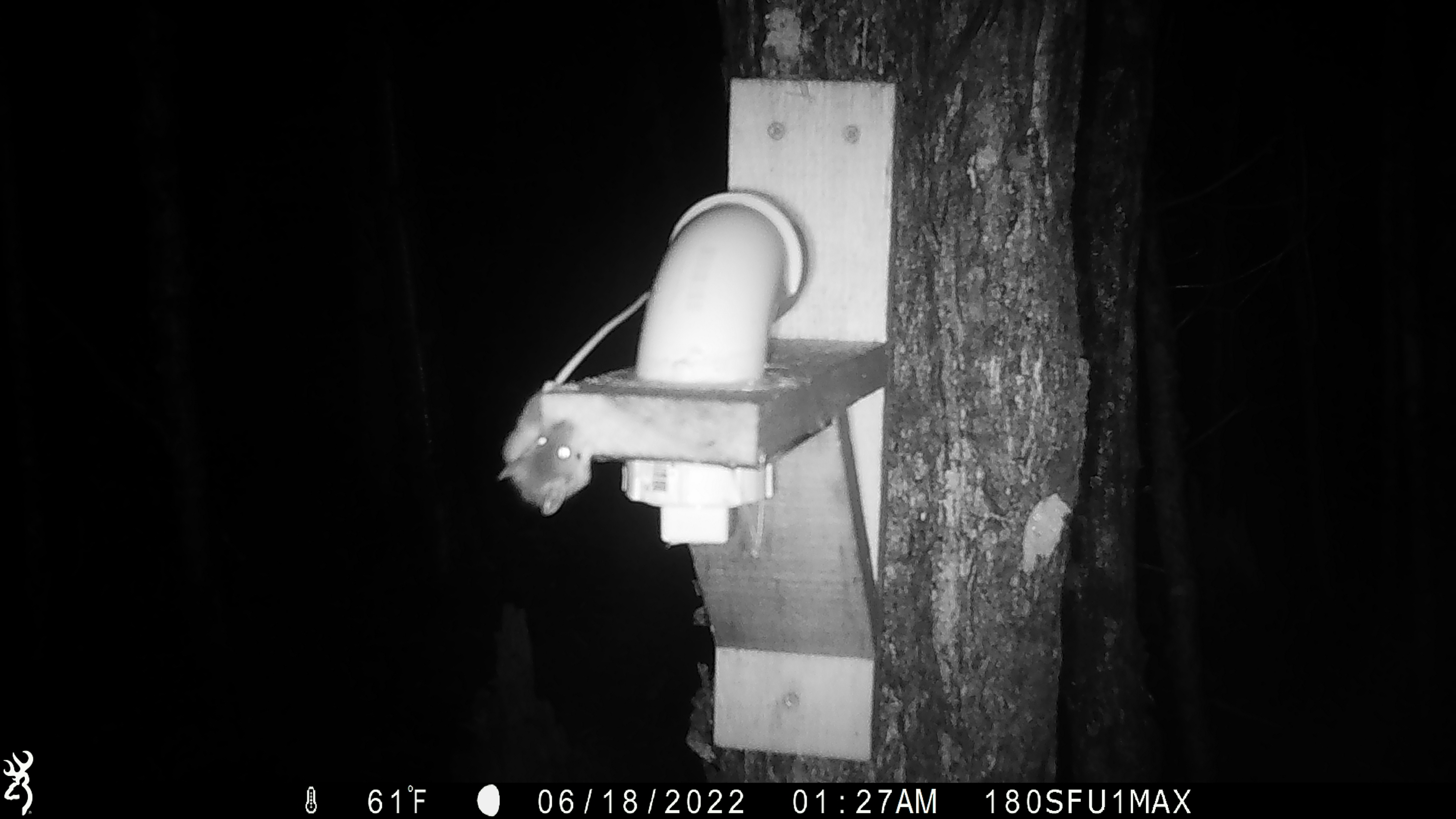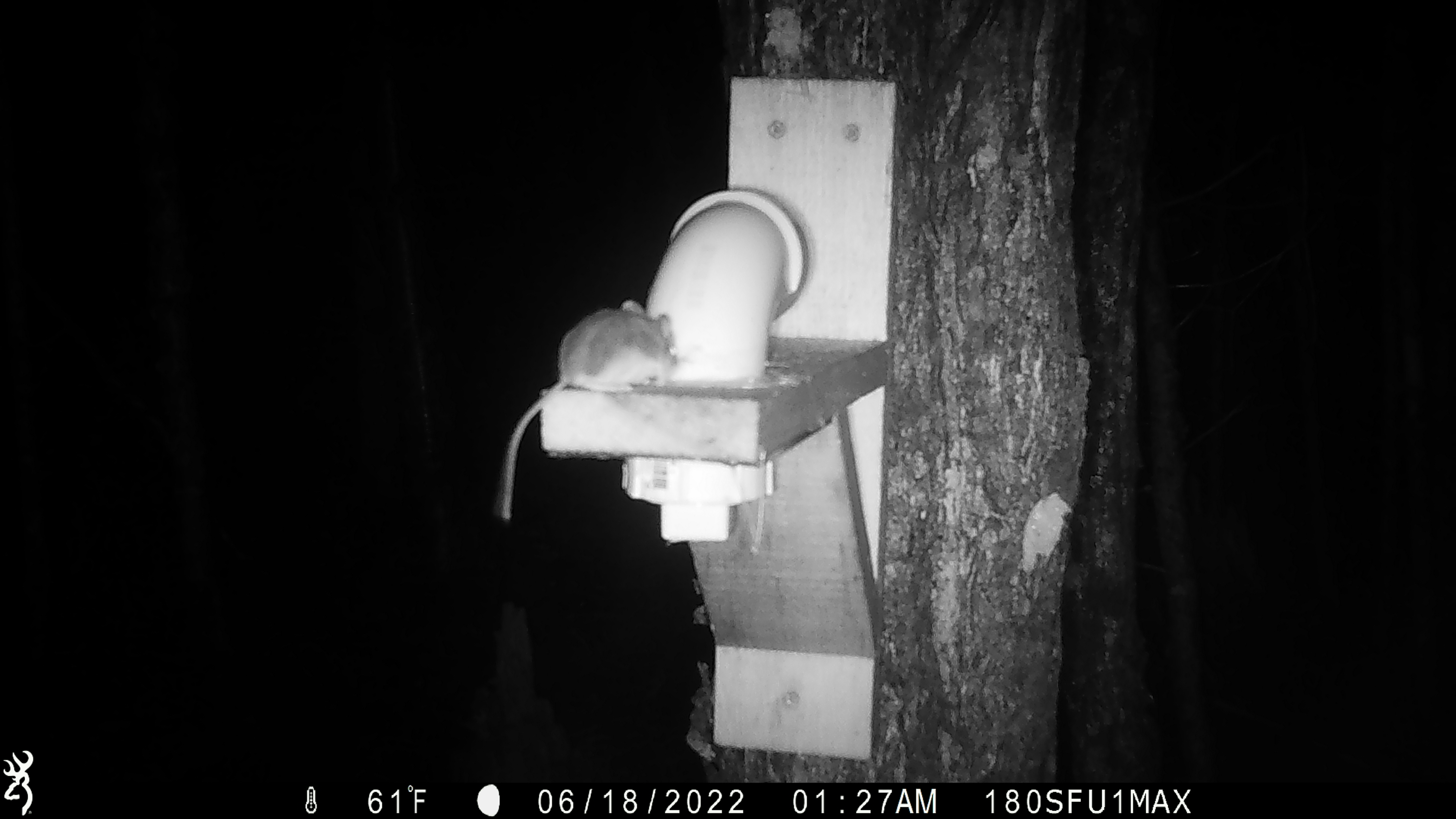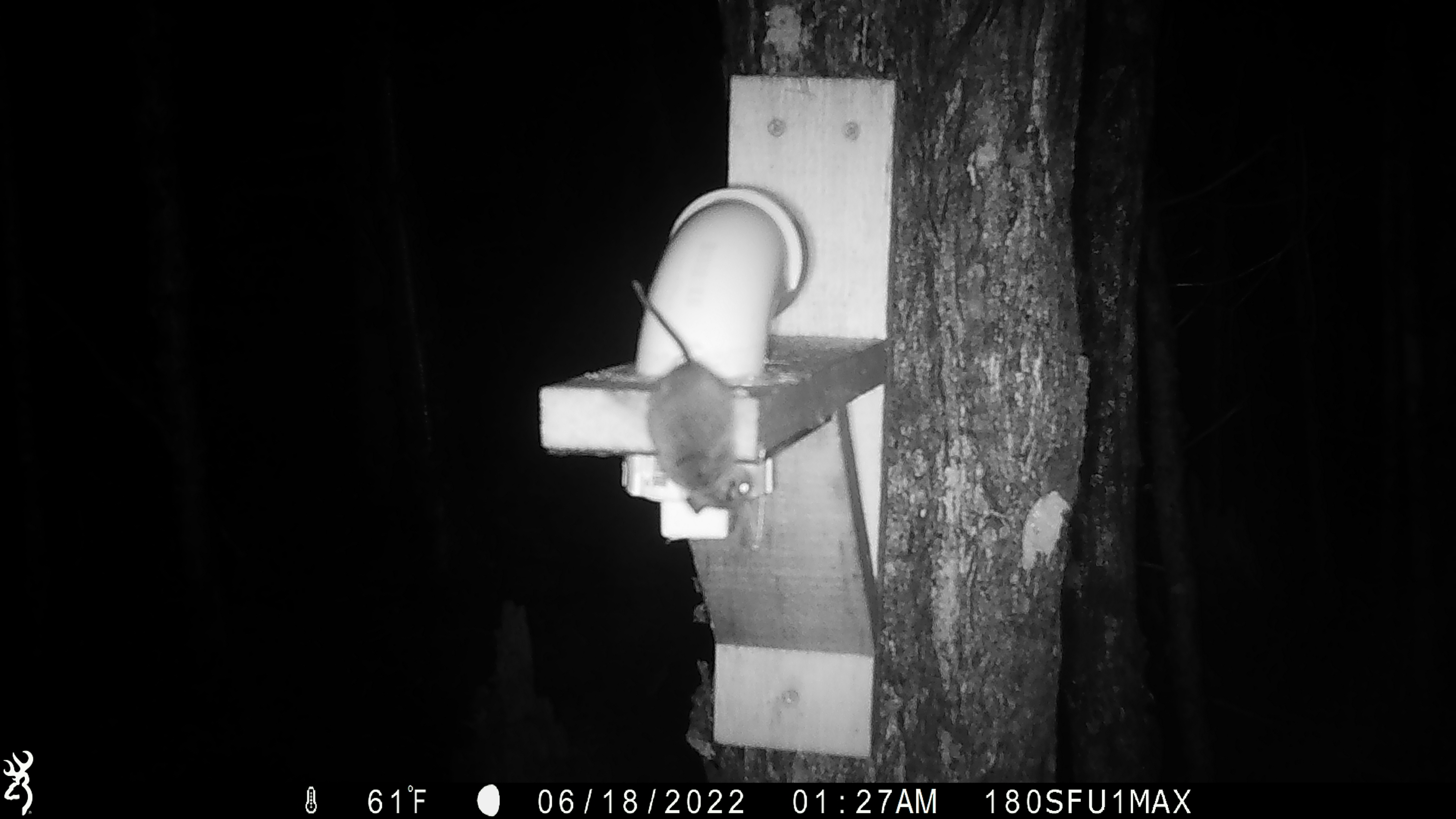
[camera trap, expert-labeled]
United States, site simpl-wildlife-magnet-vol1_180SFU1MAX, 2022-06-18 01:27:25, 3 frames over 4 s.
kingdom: Animalia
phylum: Chordata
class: Mammalia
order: Rodentia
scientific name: Rodentia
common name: mouse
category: mouse sp.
Mouse sp. (mouse) (Rodentia).